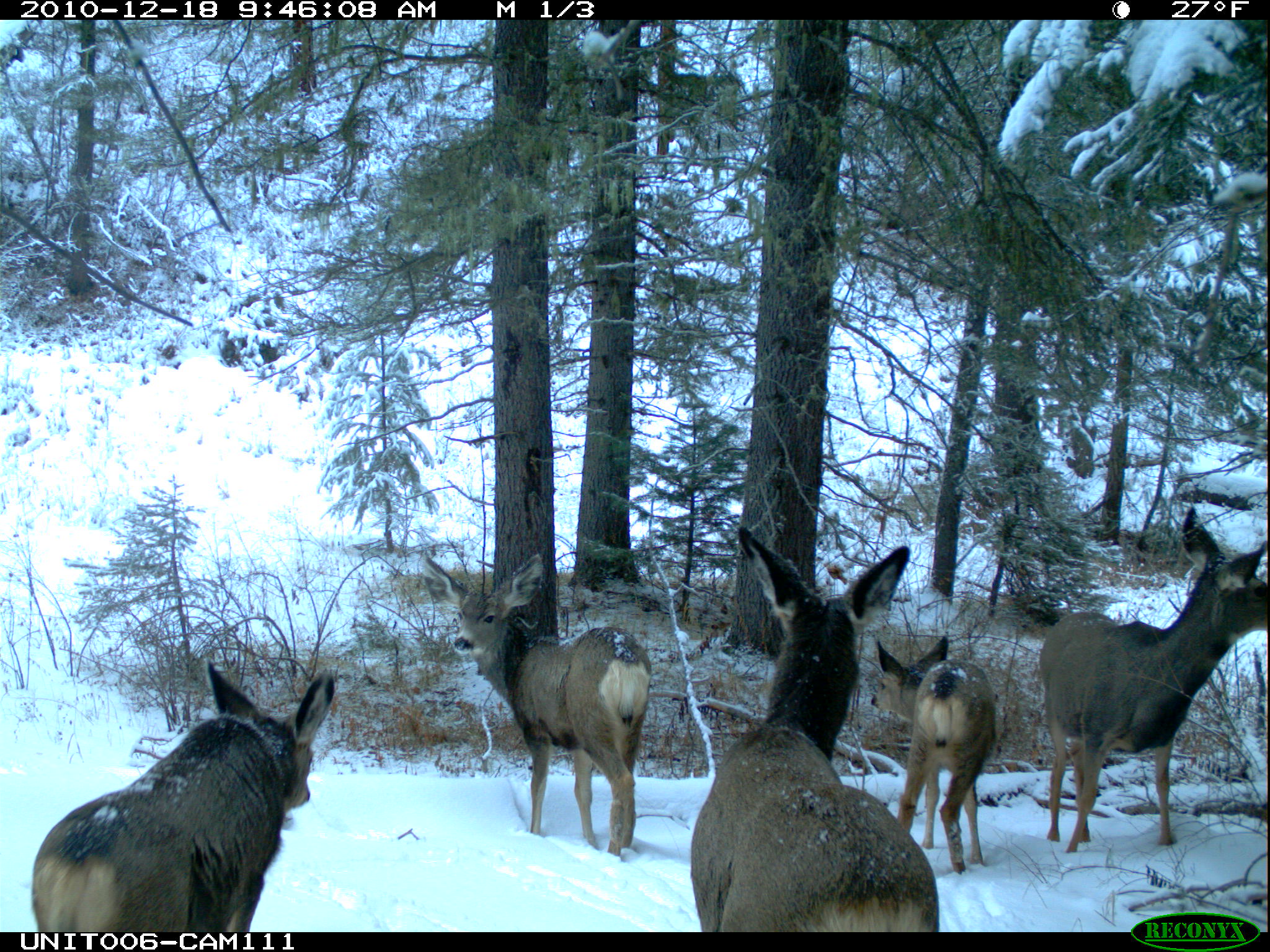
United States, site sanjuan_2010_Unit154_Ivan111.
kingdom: Animalia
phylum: Chordata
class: Mammalia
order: Artiodactyla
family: Cervidae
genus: Odocoileus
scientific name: Odocoileus hemionus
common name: mule deer